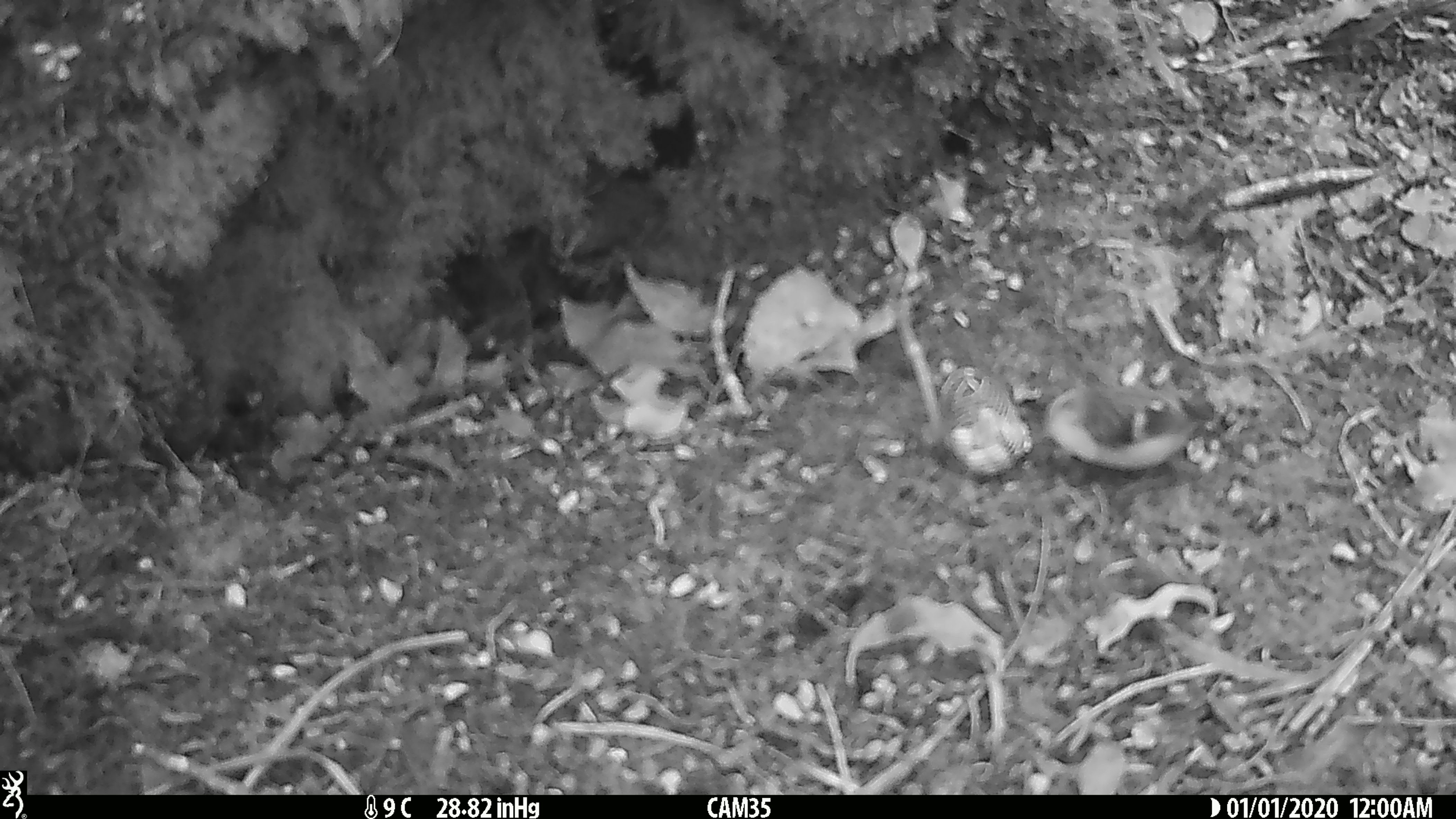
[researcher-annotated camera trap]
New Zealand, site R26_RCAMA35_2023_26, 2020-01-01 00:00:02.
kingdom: Animalia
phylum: Chordata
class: Aves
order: Passeriformes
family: Acanthisittidae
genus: Acanthisitta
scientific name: Acanthisitta chloris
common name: rifleman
Rifleman (Acanthisitta chloris).